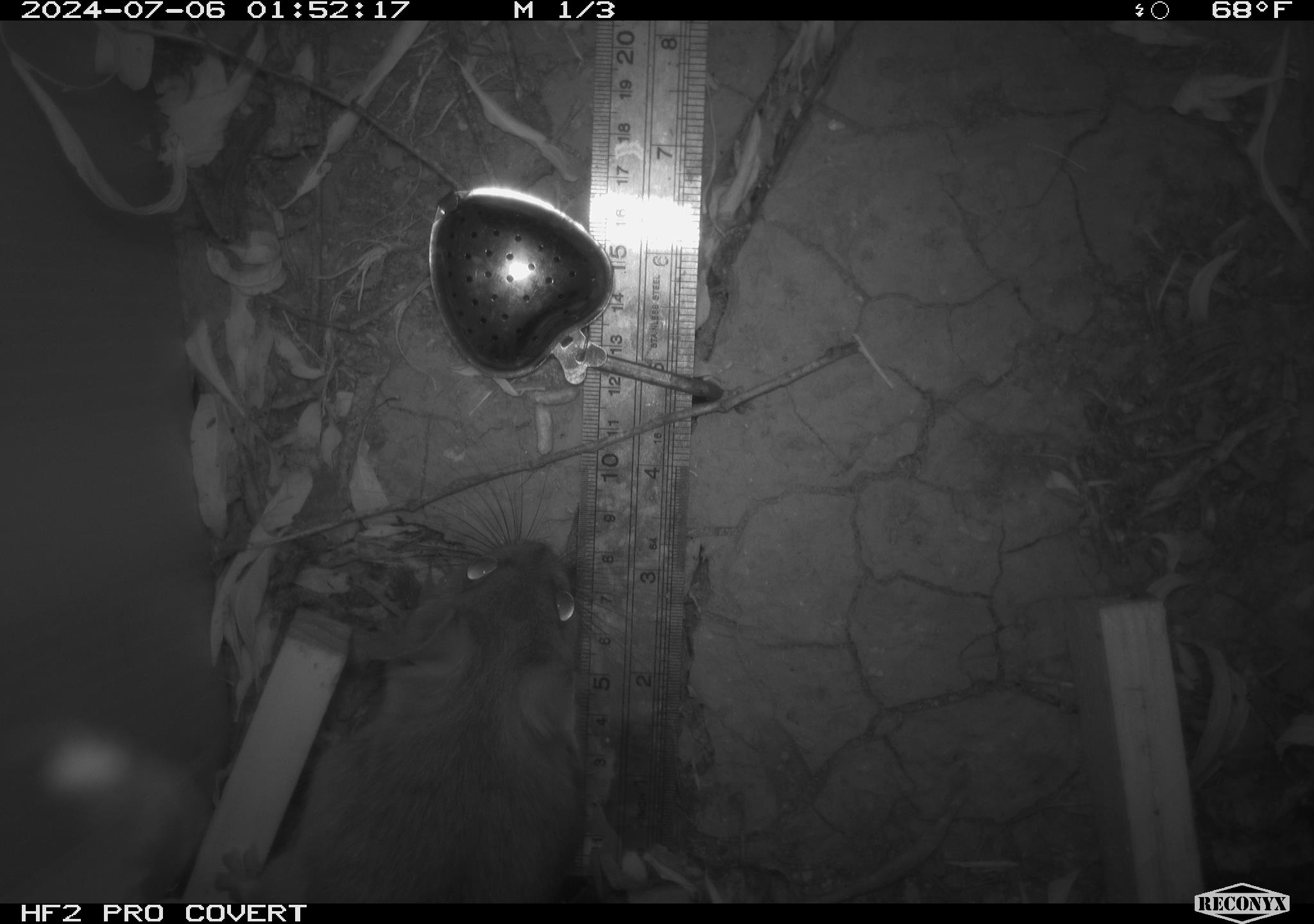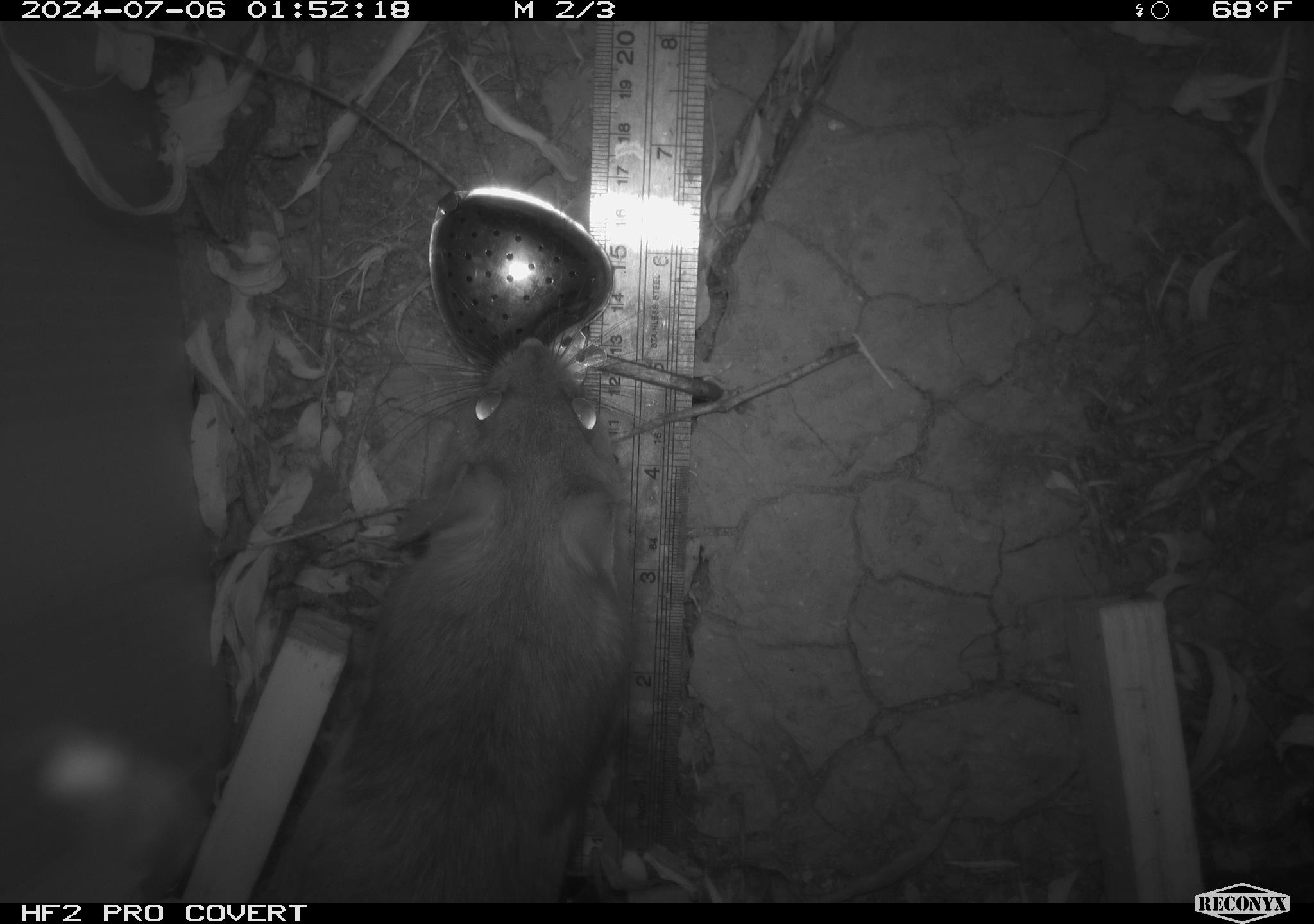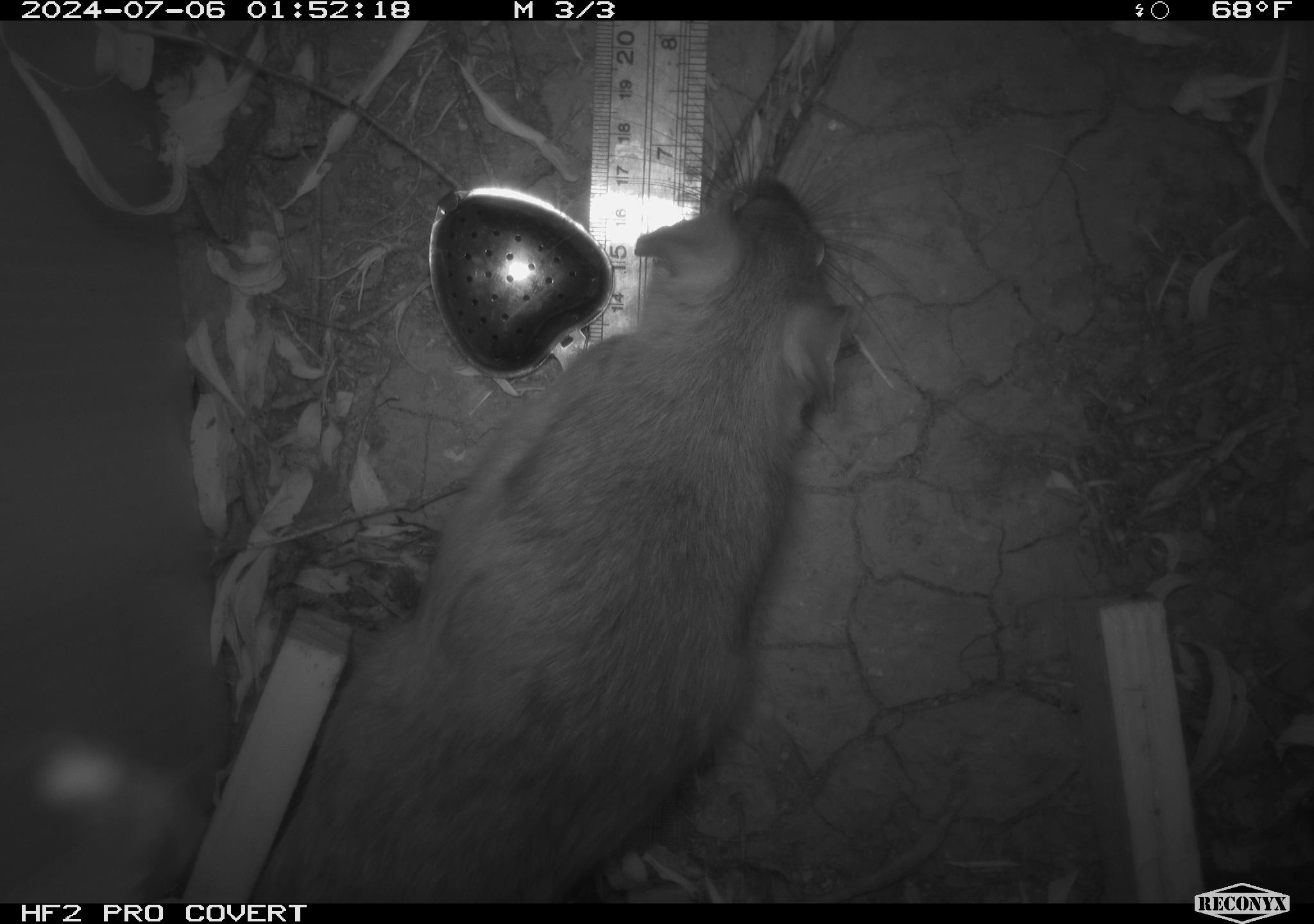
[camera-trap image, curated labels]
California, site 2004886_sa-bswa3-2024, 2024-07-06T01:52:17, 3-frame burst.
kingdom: Animalia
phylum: Chordata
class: Mammalia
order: Rodentia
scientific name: Rodentia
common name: woodrat or rat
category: woodrat or rat species